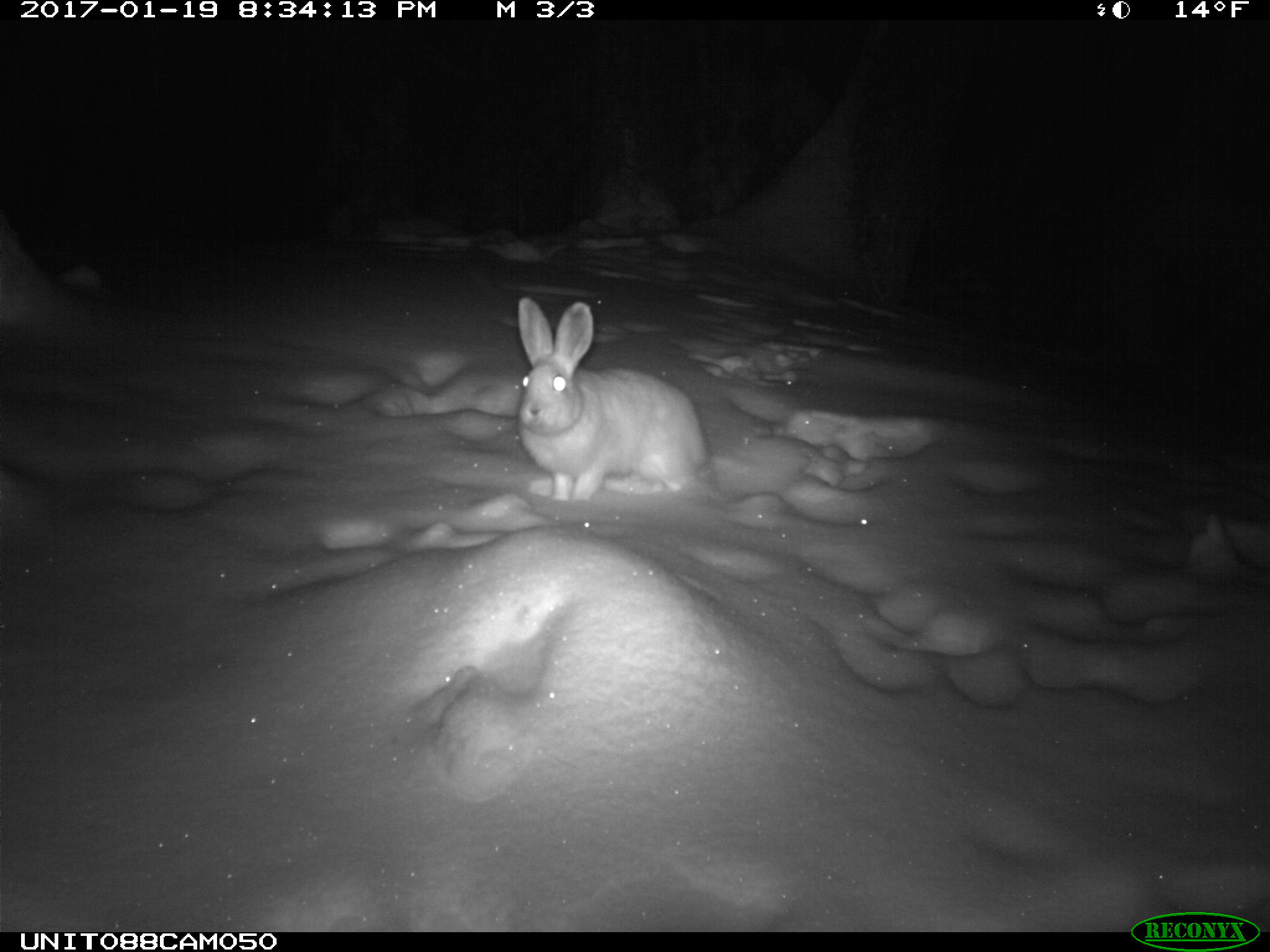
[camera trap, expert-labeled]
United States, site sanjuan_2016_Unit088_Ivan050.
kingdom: Animalia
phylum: Chordata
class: Mammalia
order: Lagomorpha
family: Leporidae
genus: Lepus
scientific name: Lepus americanus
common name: snowshoe hare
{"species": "Lepus americanus (snowshoe hare)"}